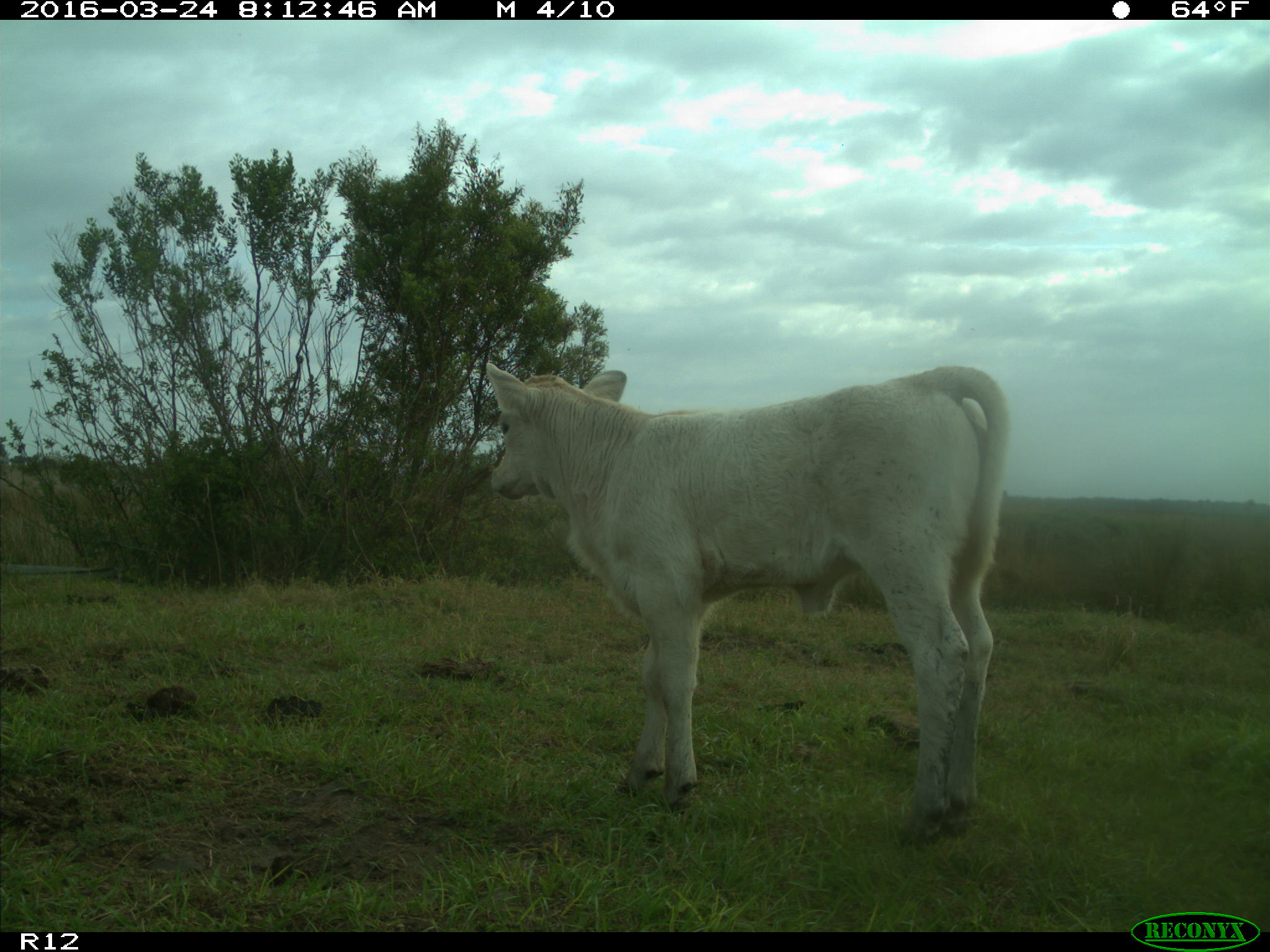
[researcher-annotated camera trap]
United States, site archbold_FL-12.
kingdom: Animalia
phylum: Chordata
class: Mammalia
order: Artiodactyla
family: Bovidae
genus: Bos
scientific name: Bos taurus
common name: domestic cow